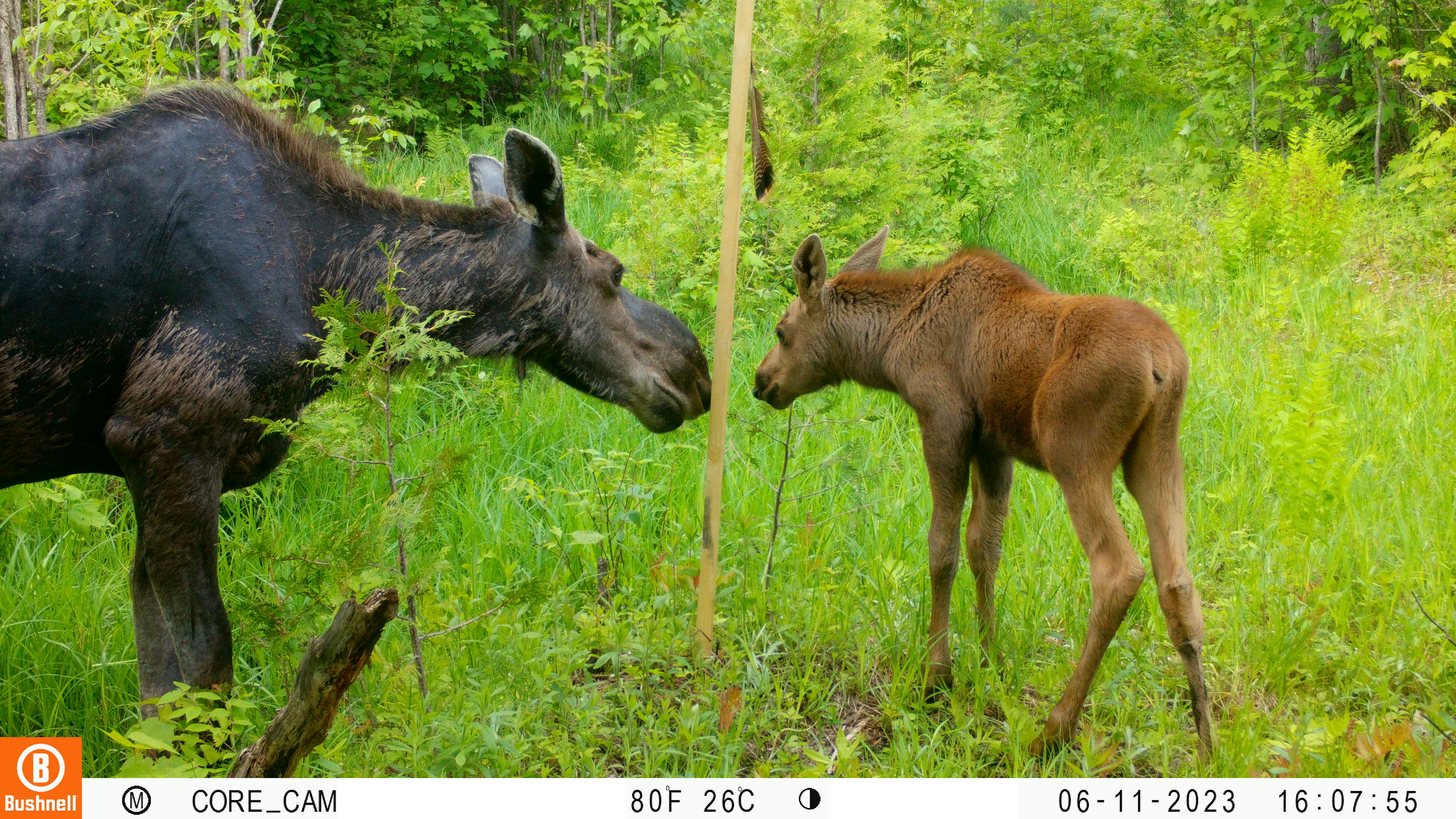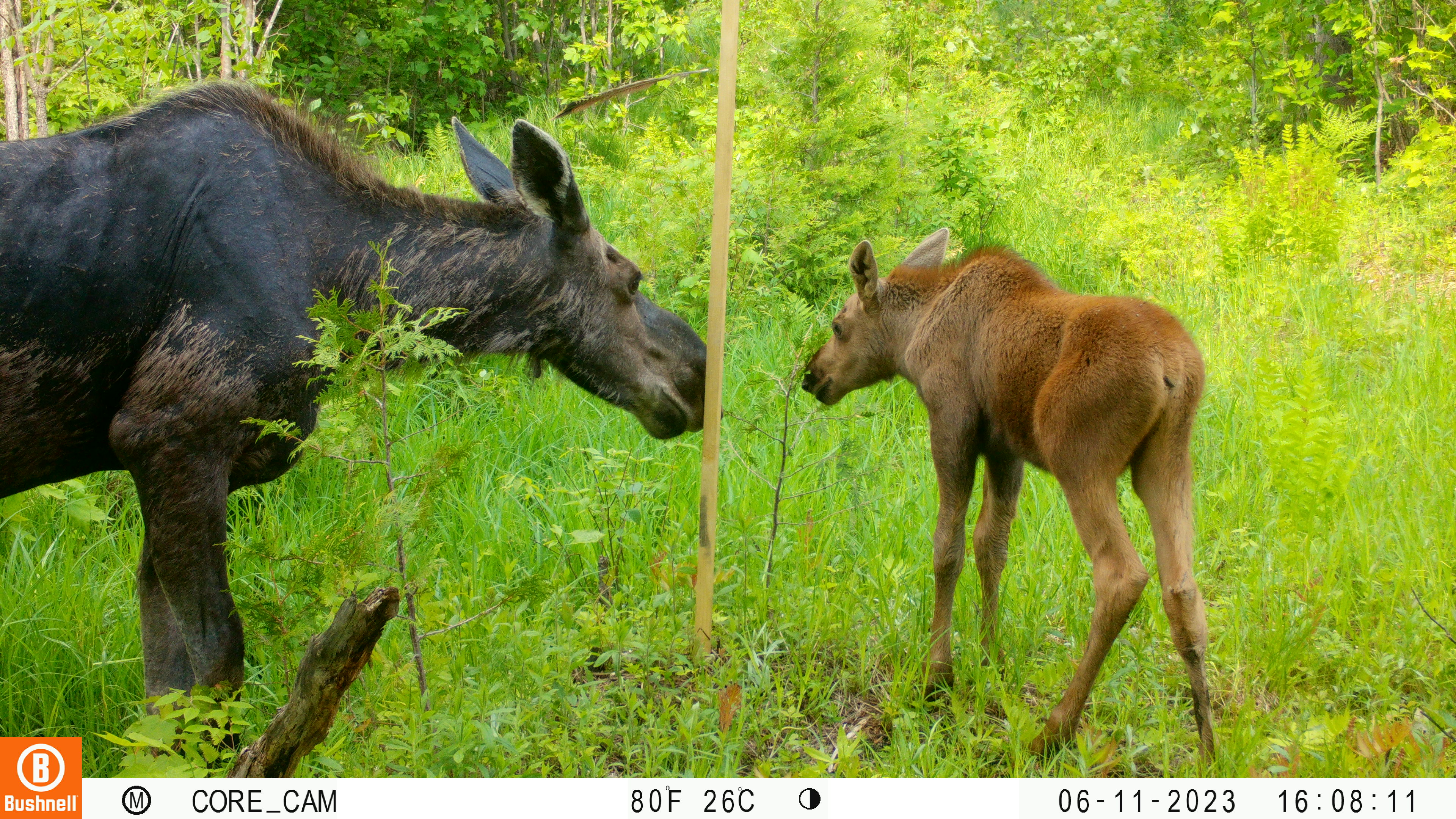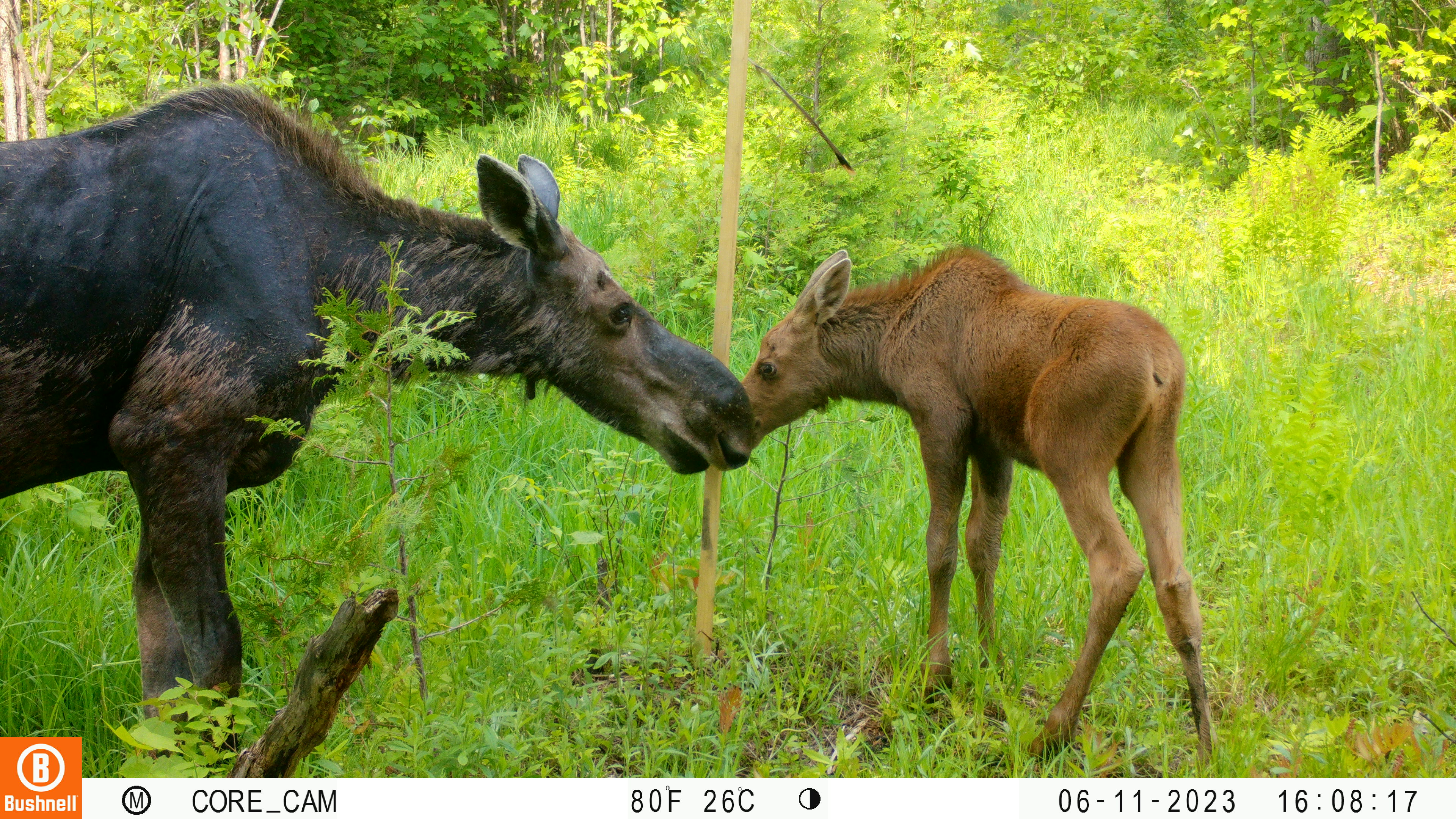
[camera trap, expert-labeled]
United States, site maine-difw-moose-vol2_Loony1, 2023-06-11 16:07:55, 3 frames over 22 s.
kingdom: Animalia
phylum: Chordata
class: Mammalia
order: Artiodactyla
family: Cervidae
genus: Alces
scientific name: Alces alces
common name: moose